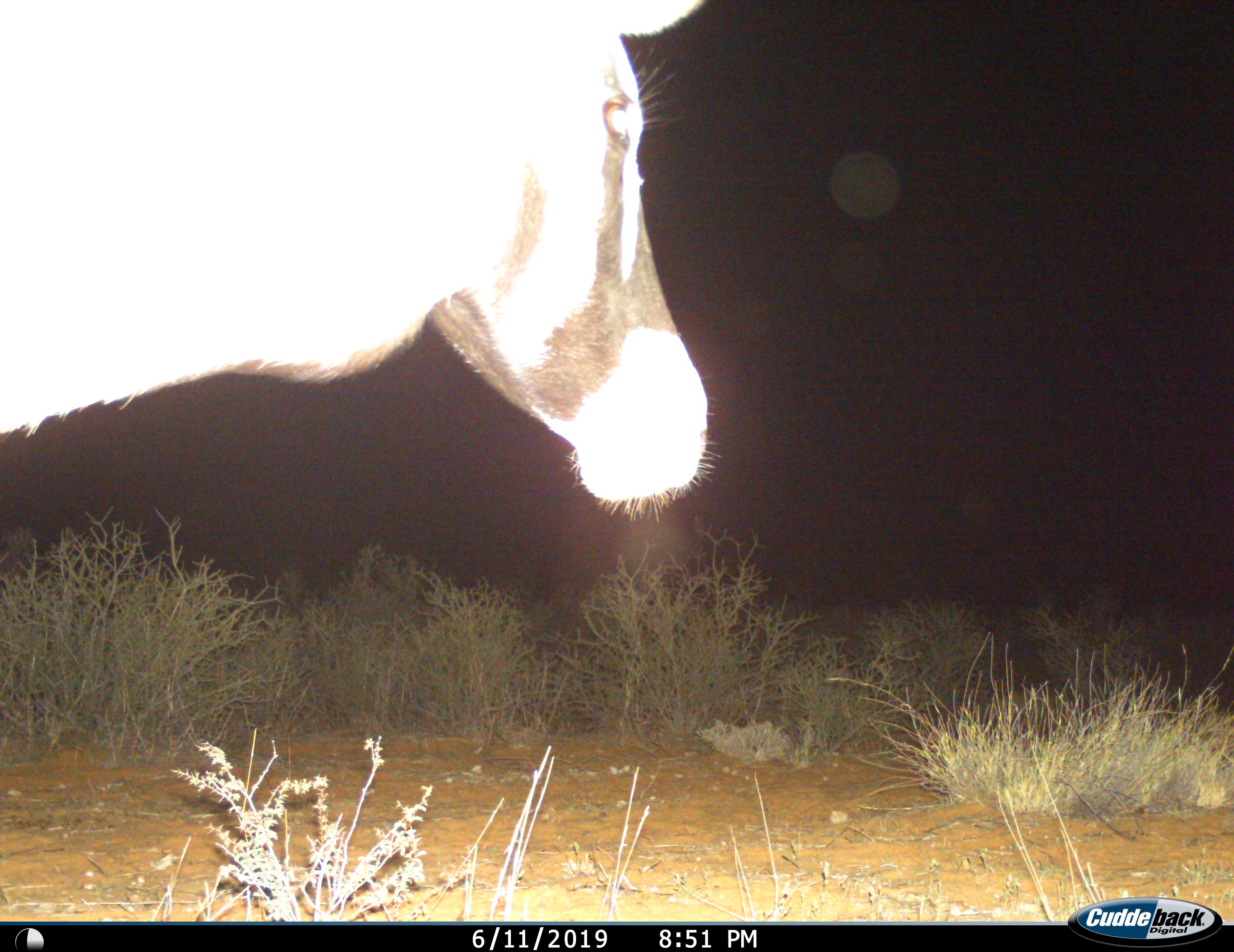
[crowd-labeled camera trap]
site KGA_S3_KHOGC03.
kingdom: Animalia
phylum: Chordata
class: Mammalia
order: Artiodactyla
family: Bovidae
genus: Oryx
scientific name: Oryx gazella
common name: gemsbok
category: oryx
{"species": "oryx (gemsbok) (Oryx gazella)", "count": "1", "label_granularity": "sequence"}